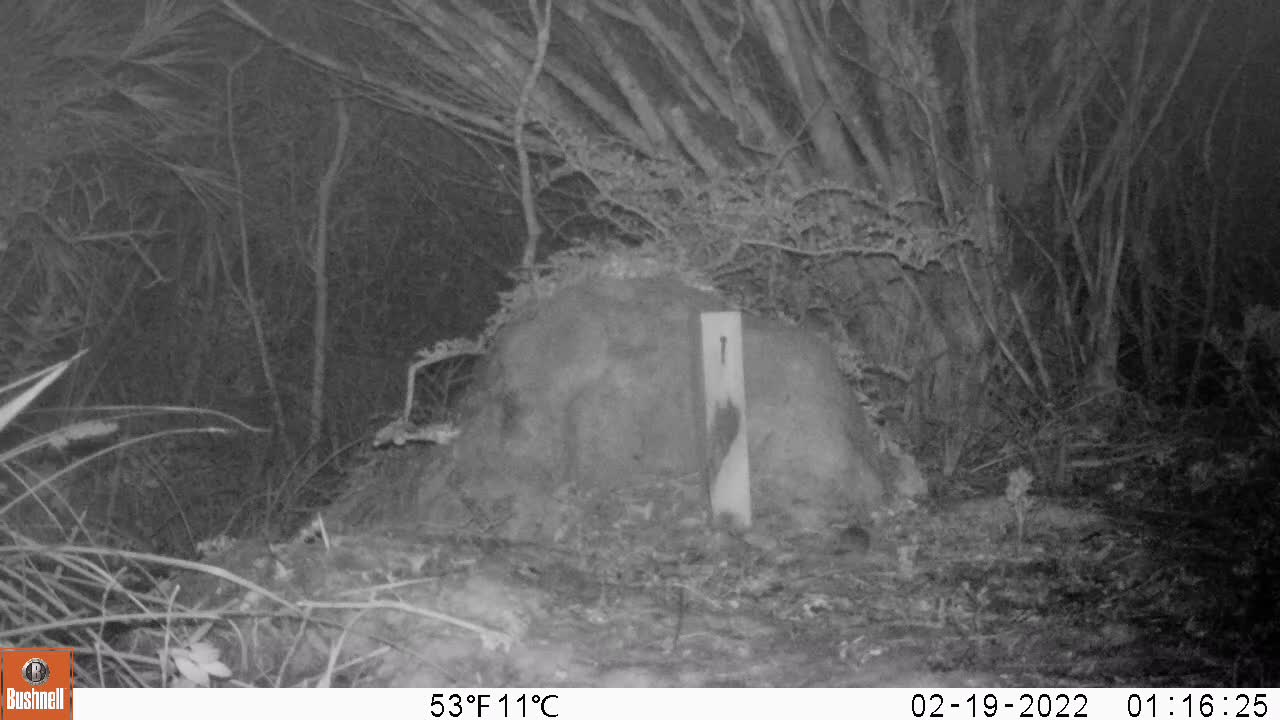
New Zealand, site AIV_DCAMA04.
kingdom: Animalia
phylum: Chordata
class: Mammalia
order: Rodentia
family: Muridae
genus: Mus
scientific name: Mus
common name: mouse